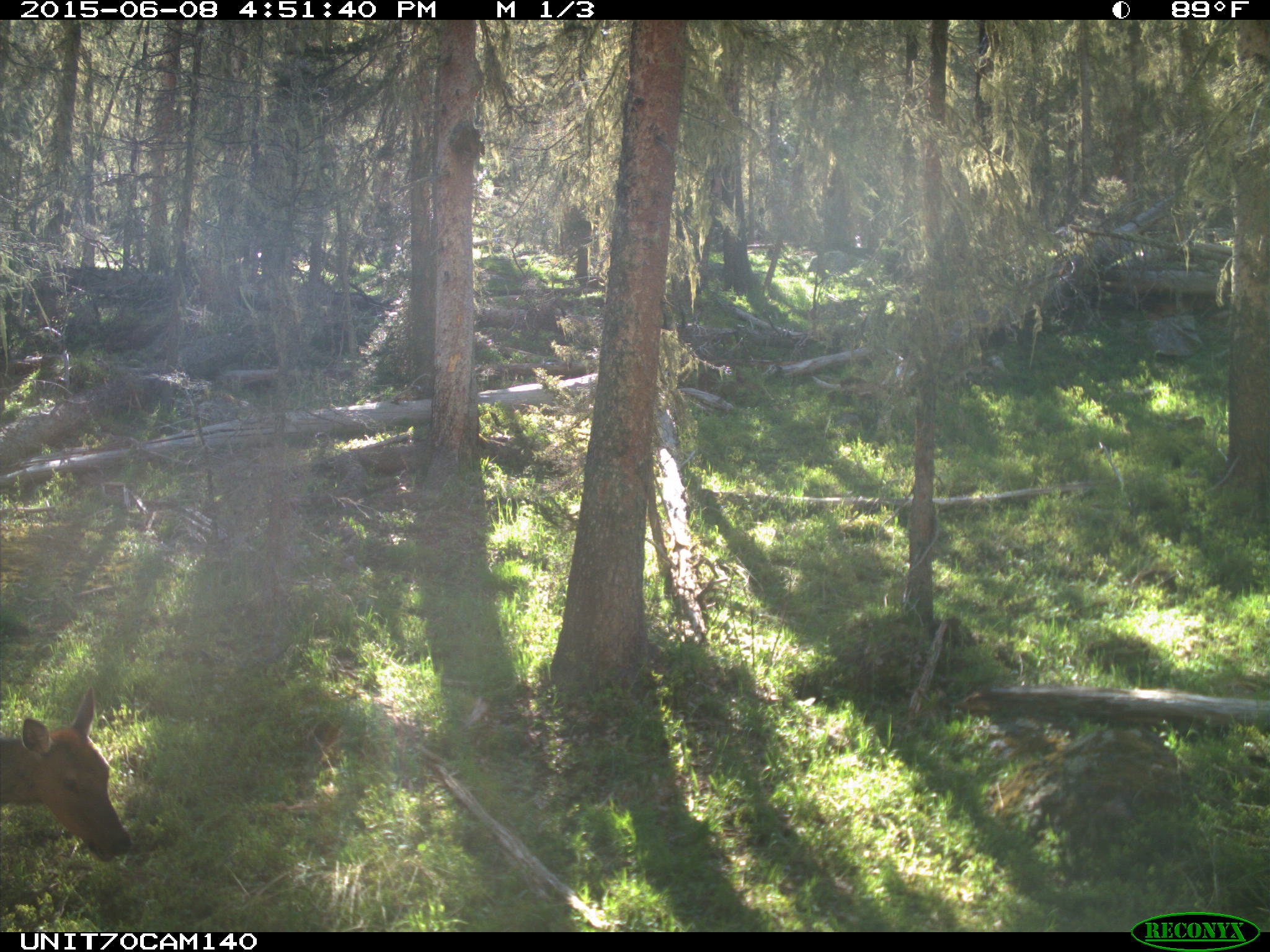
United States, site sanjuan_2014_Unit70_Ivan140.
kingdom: Animalia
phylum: Chordata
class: Mammalia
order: Artiodactyla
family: Cervidae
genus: Cervus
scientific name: Cervus elaphus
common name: red deer